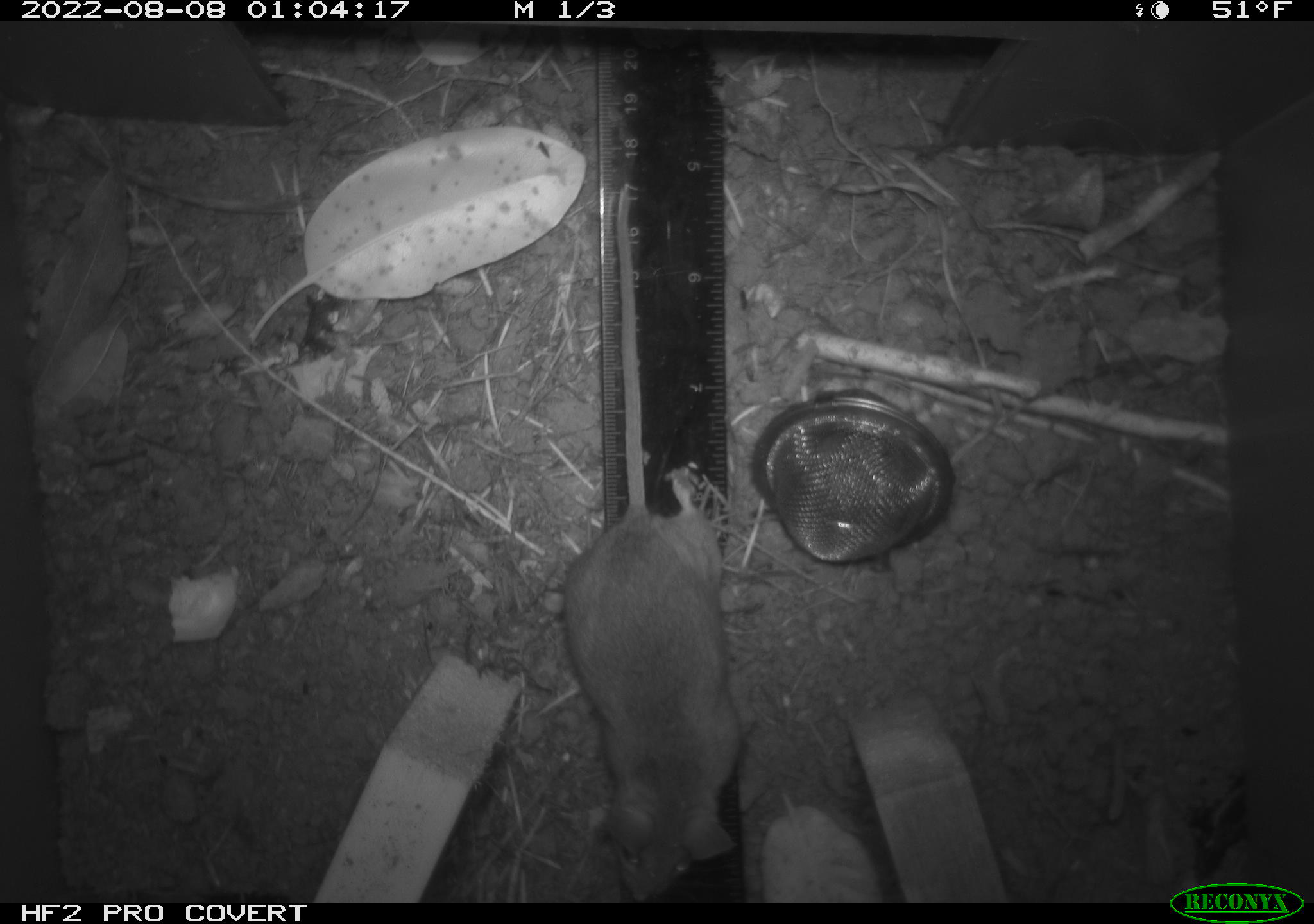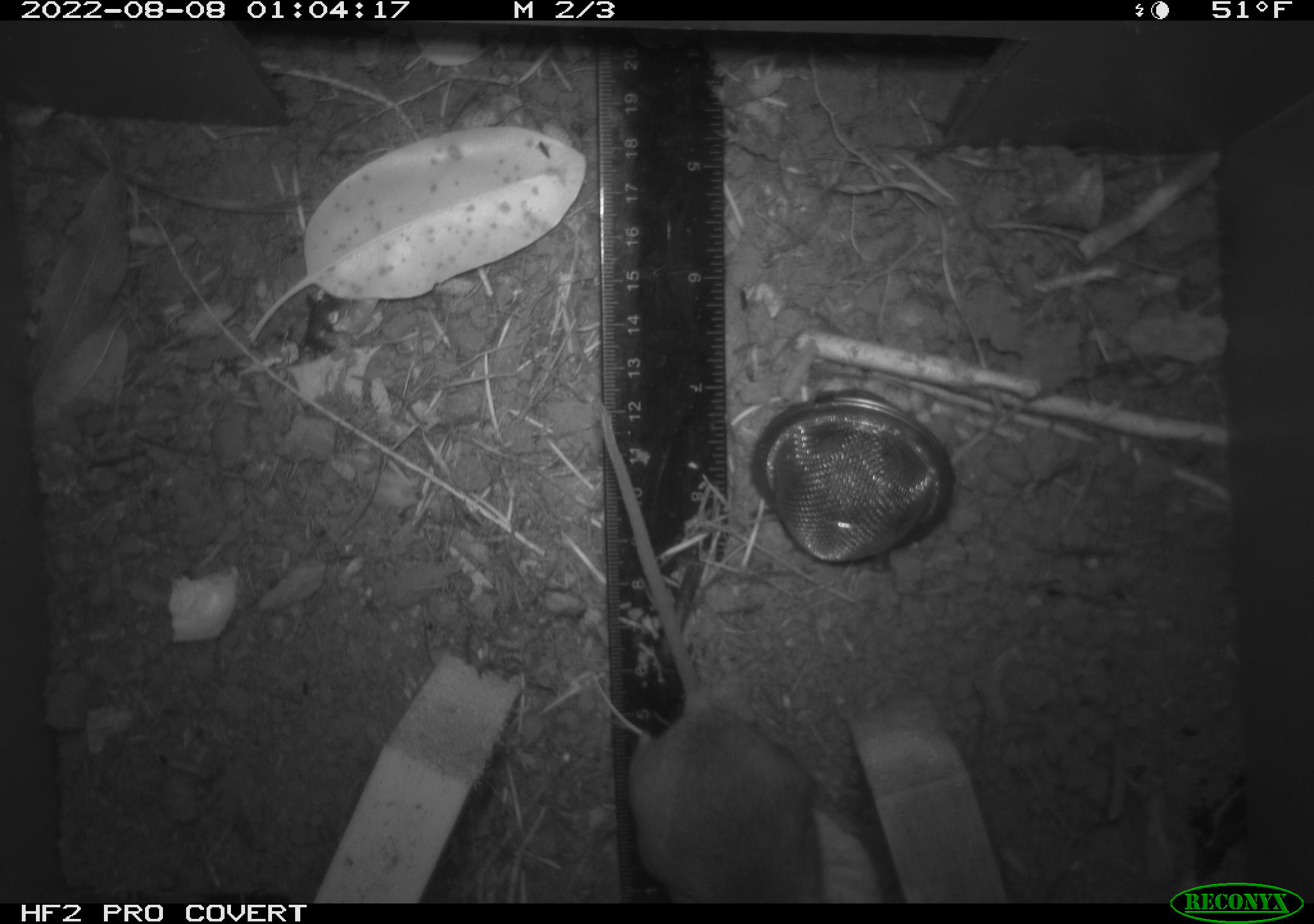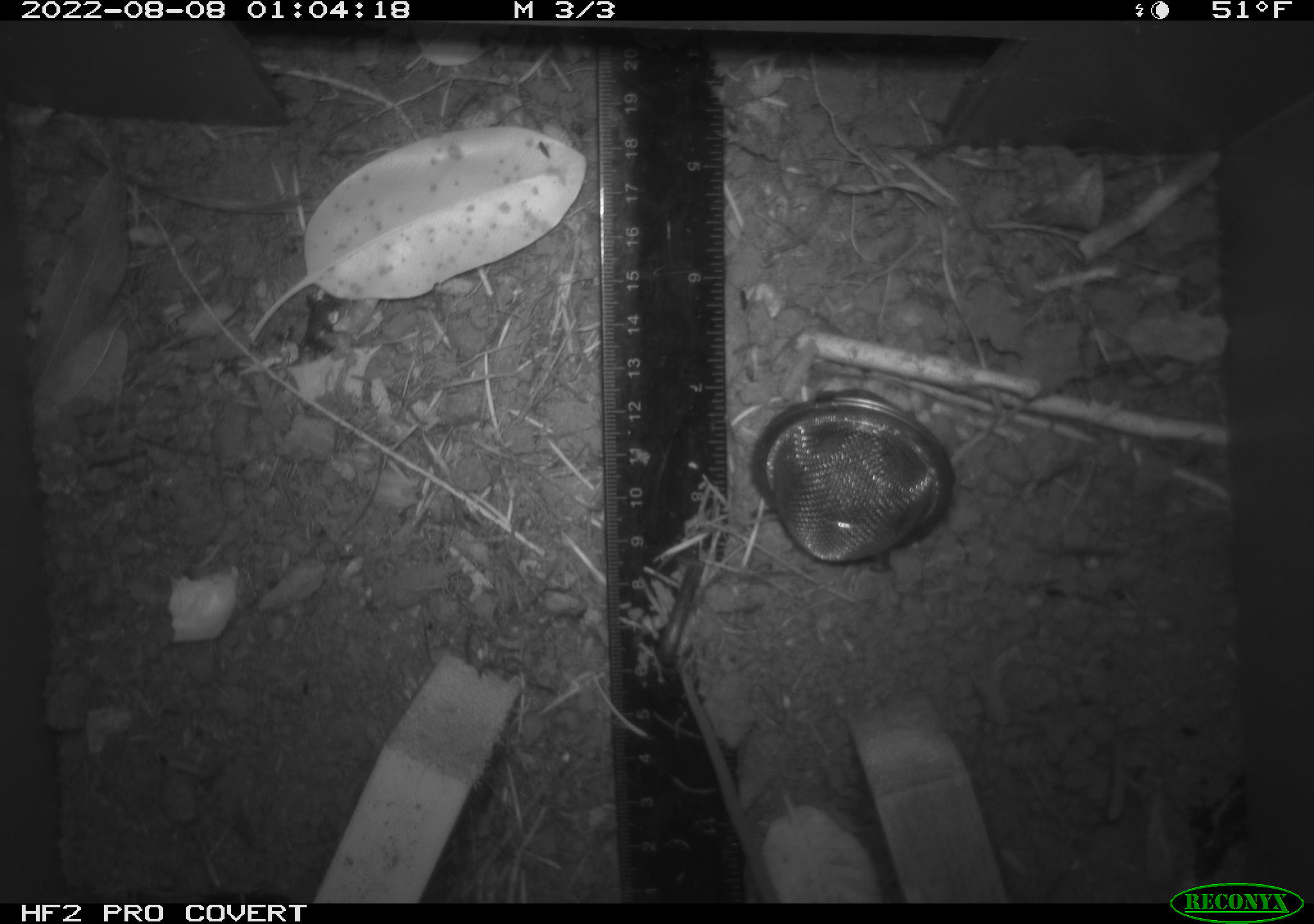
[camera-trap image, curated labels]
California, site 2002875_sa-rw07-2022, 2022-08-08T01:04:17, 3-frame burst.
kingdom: Animalia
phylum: Chordata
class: Mammalia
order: Rodentia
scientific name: Rodentia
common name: mouse species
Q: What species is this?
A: Mouse species (Rodentia).